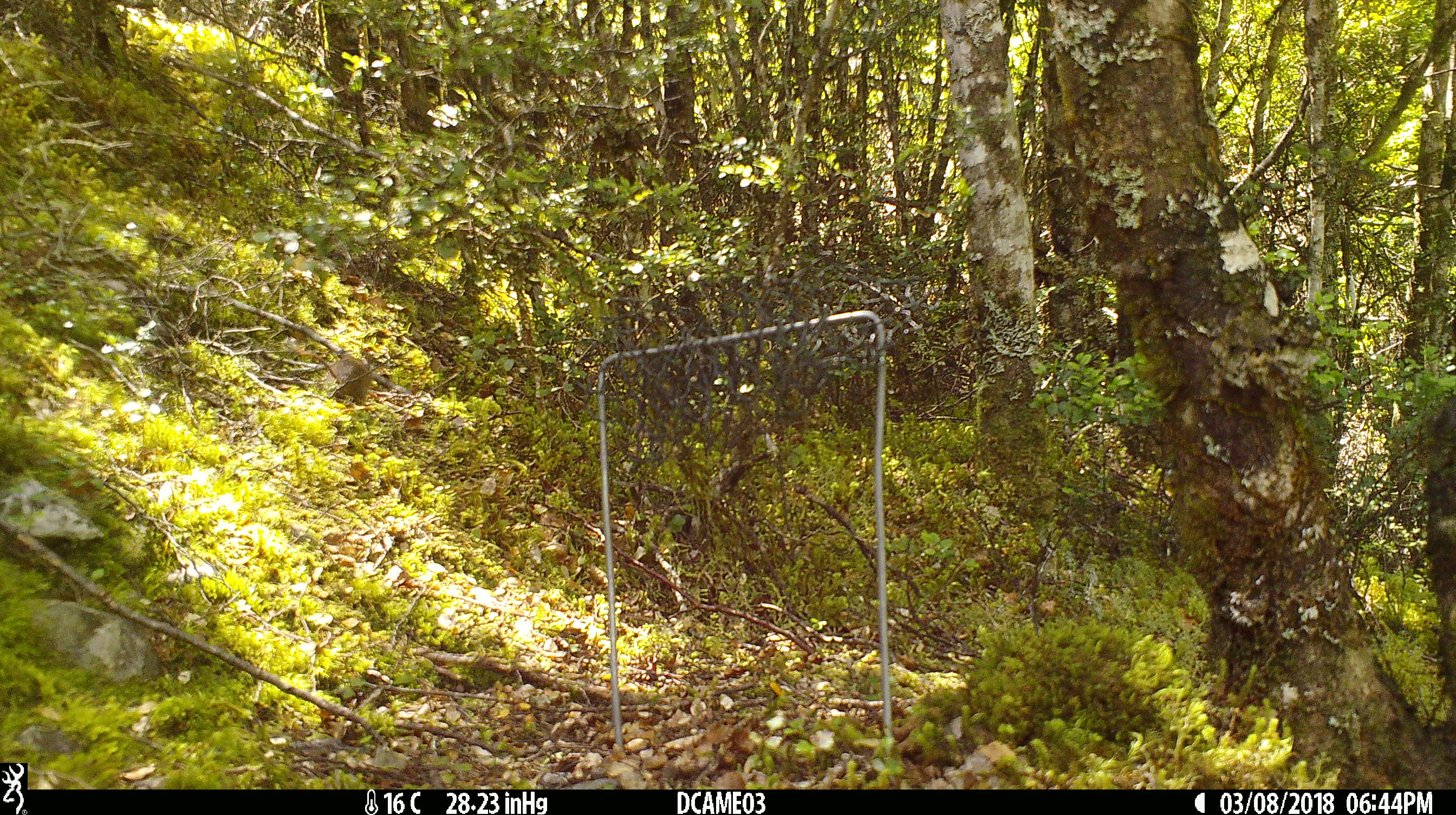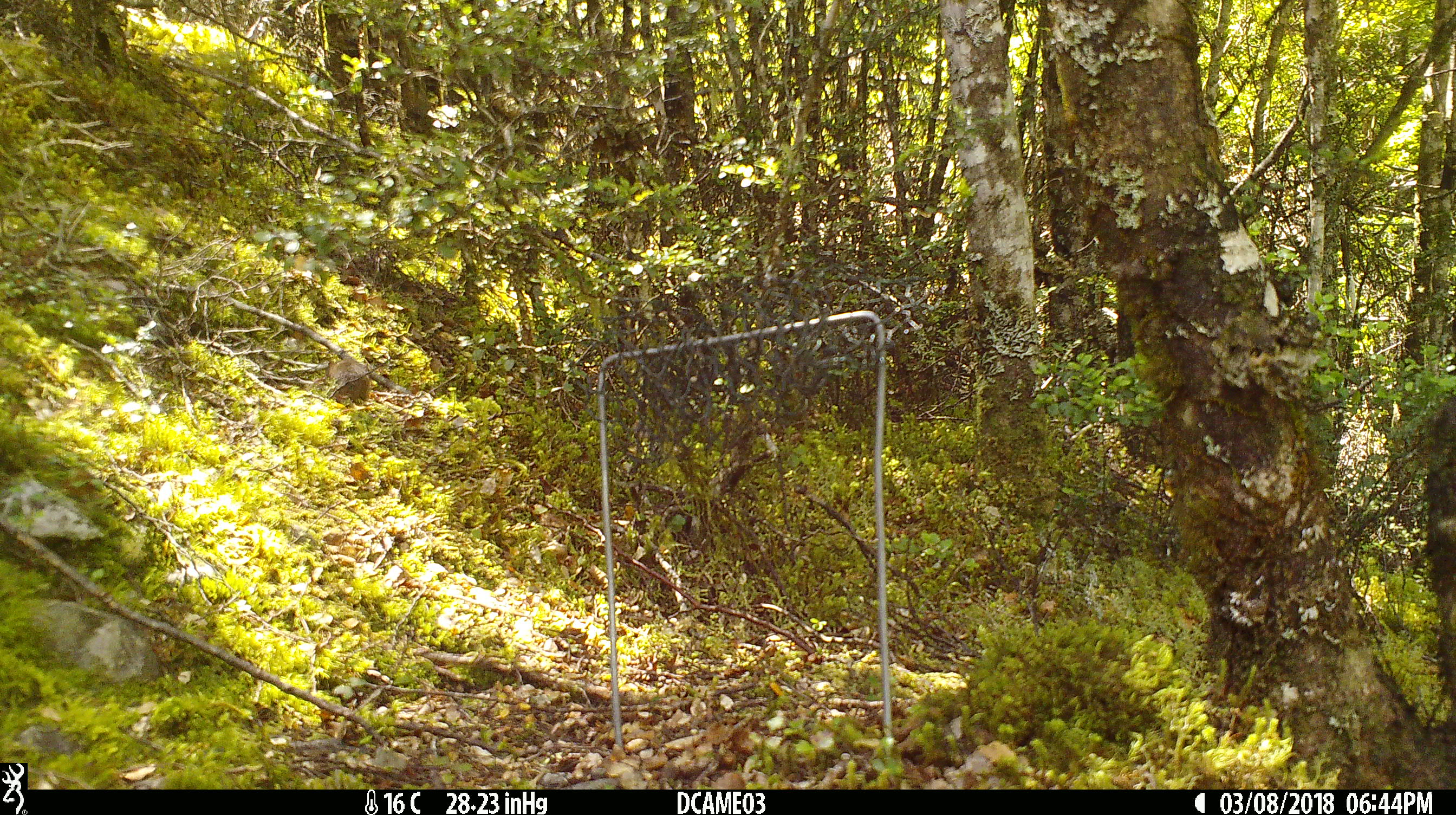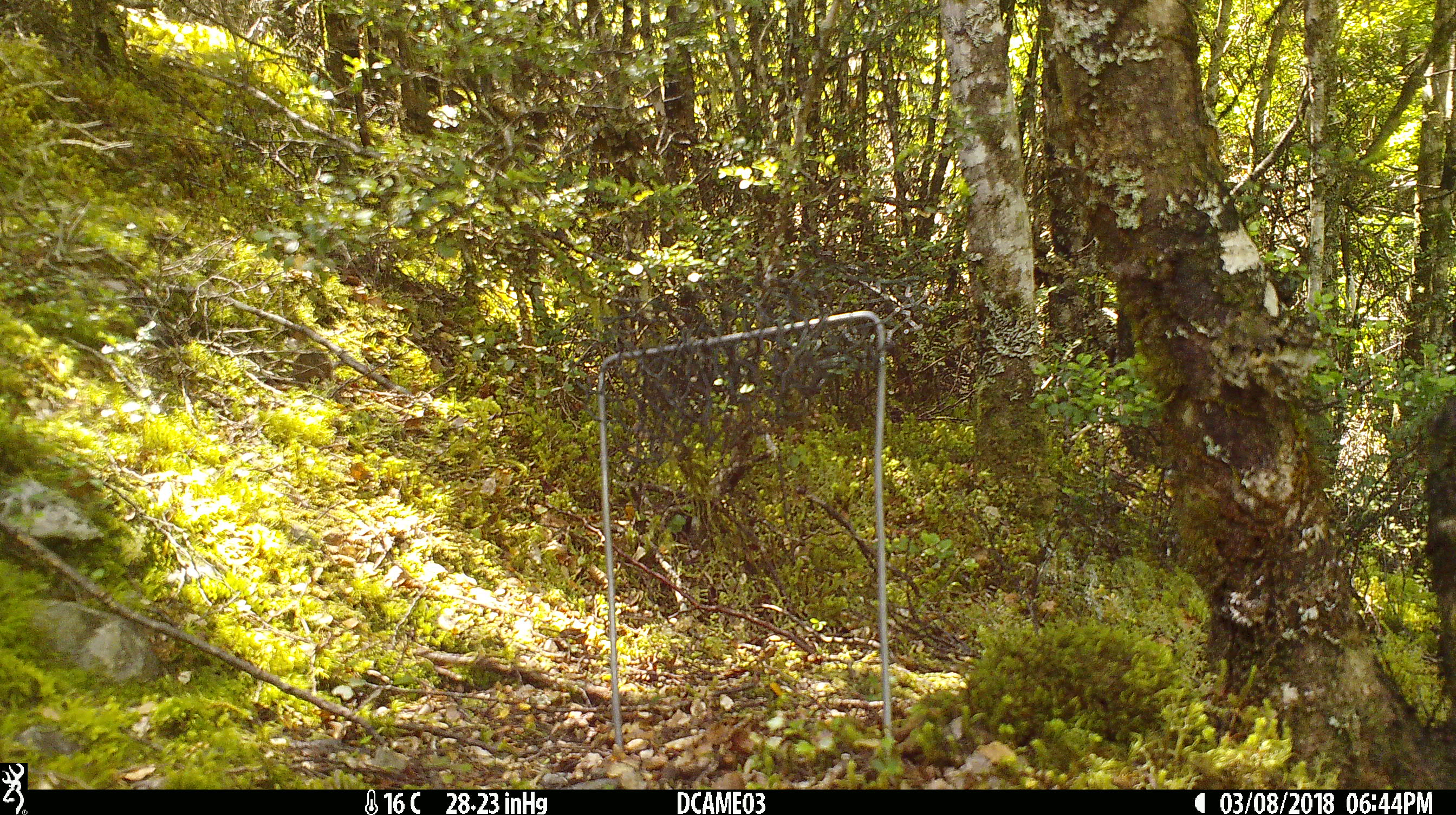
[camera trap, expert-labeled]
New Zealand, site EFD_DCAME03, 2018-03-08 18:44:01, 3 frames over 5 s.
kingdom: Animalia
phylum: Chordata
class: Mammalia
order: Rodentia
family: Muridae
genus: Mus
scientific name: Mus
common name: mouse